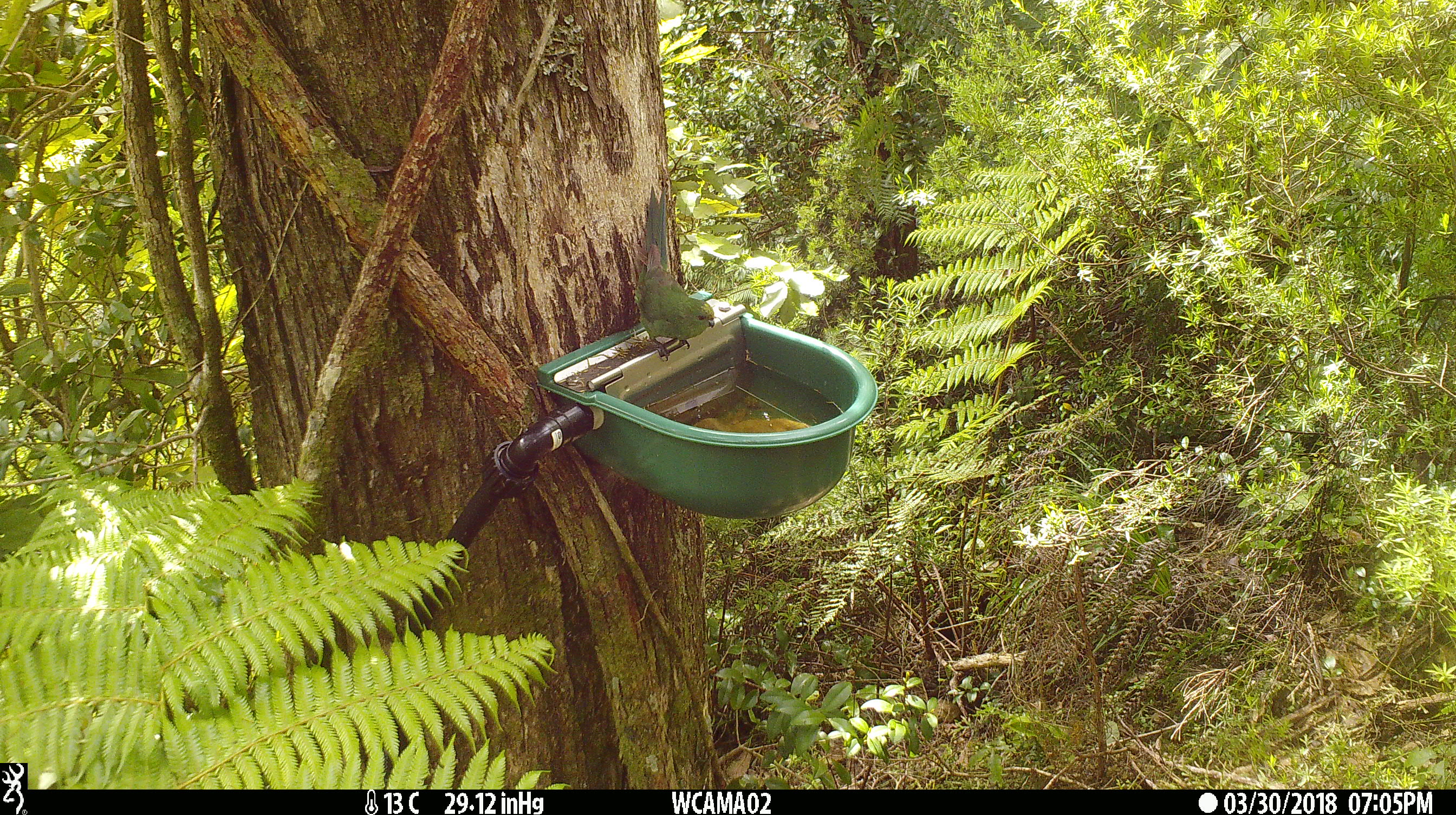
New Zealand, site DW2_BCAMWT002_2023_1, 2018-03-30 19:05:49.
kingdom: Animalia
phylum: Chordata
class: Aves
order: Psittaciformes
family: Psittaculidae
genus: Cyanoramphus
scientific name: Cyanoramphus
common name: parakeet